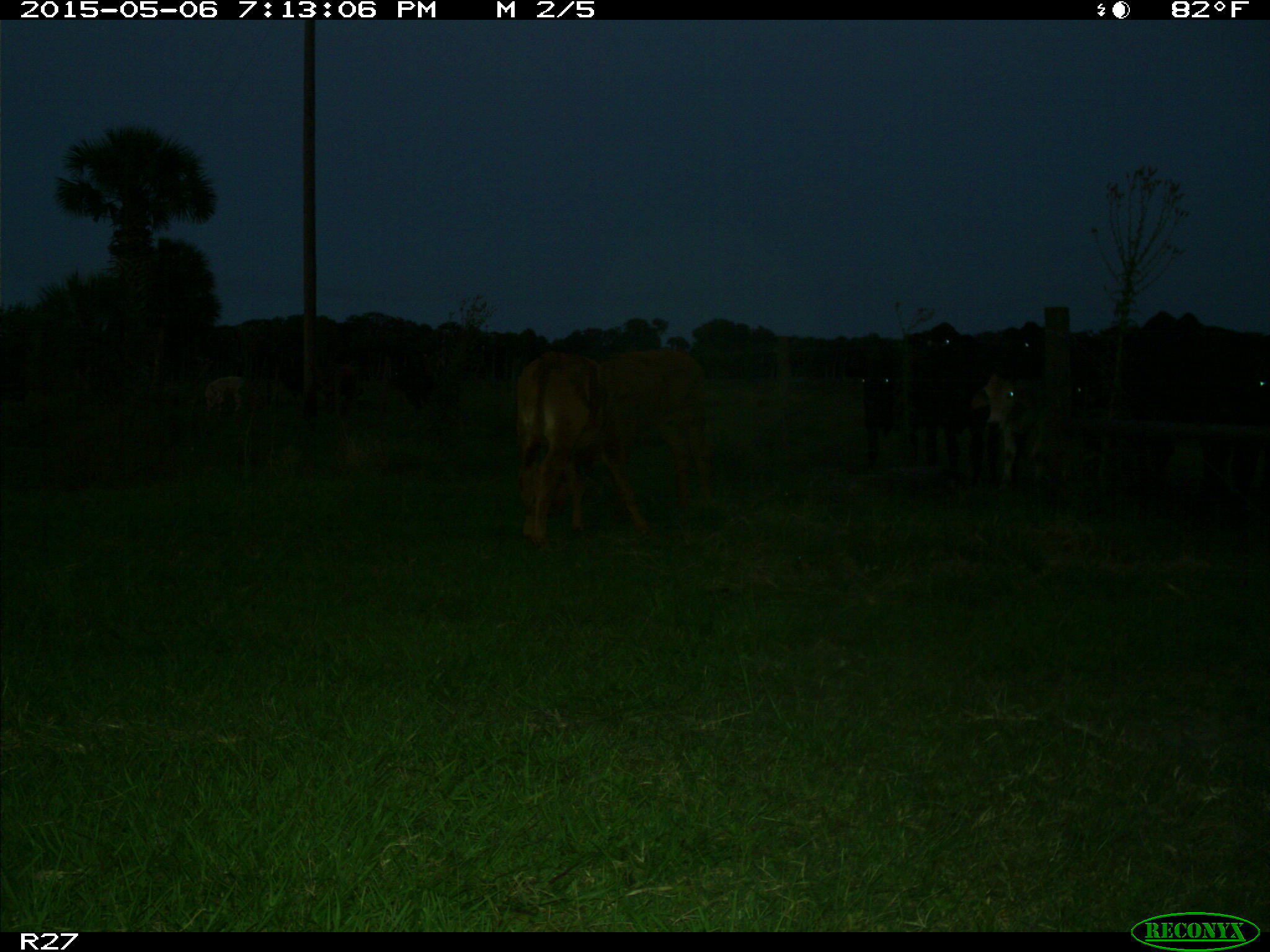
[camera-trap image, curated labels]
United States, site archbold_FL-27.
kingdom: Animalia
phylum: Chordata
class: Mammalia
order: Artiodactyla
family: Bovidae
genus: Bos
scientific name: Bos taurus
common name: domestic cow